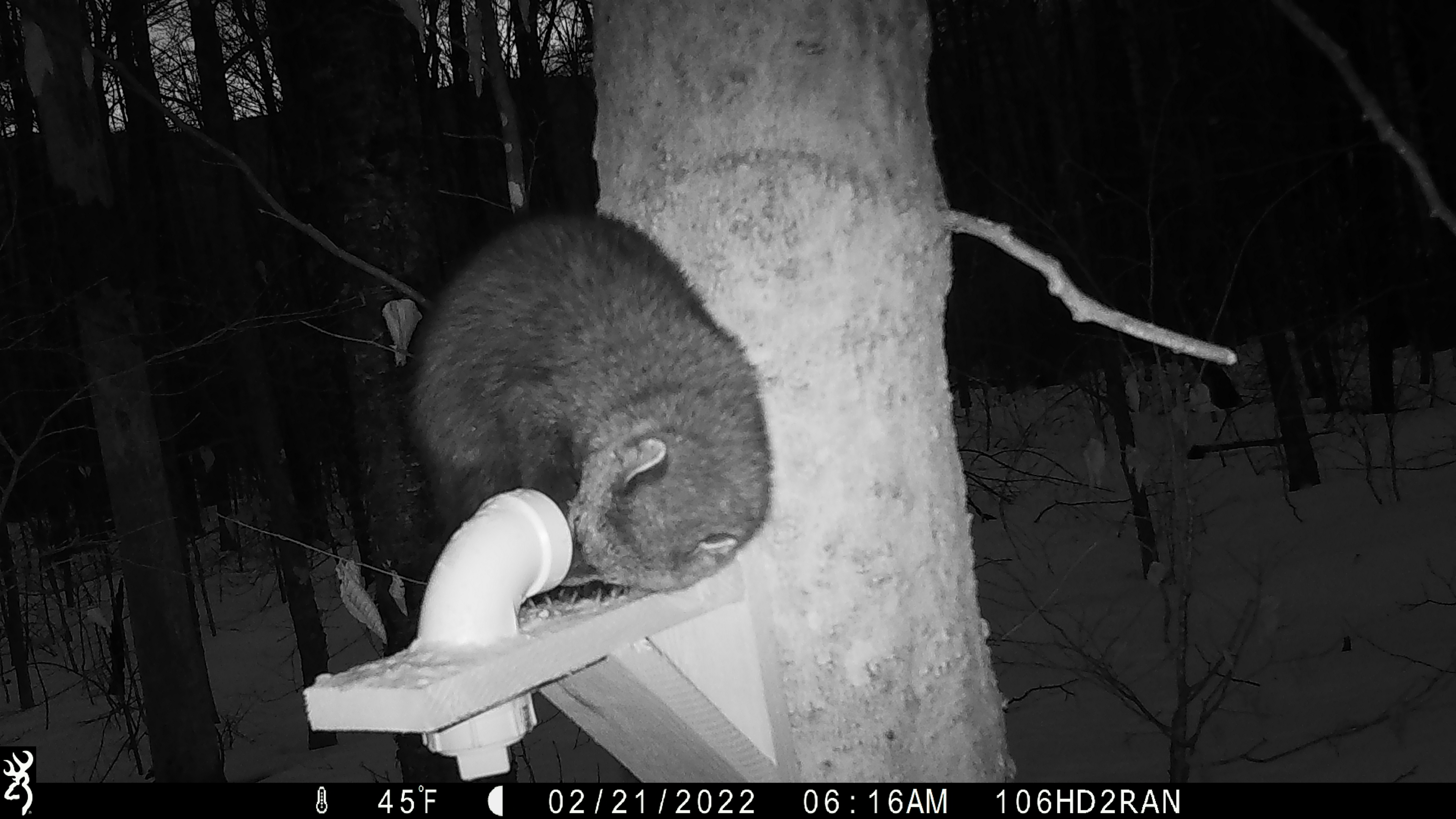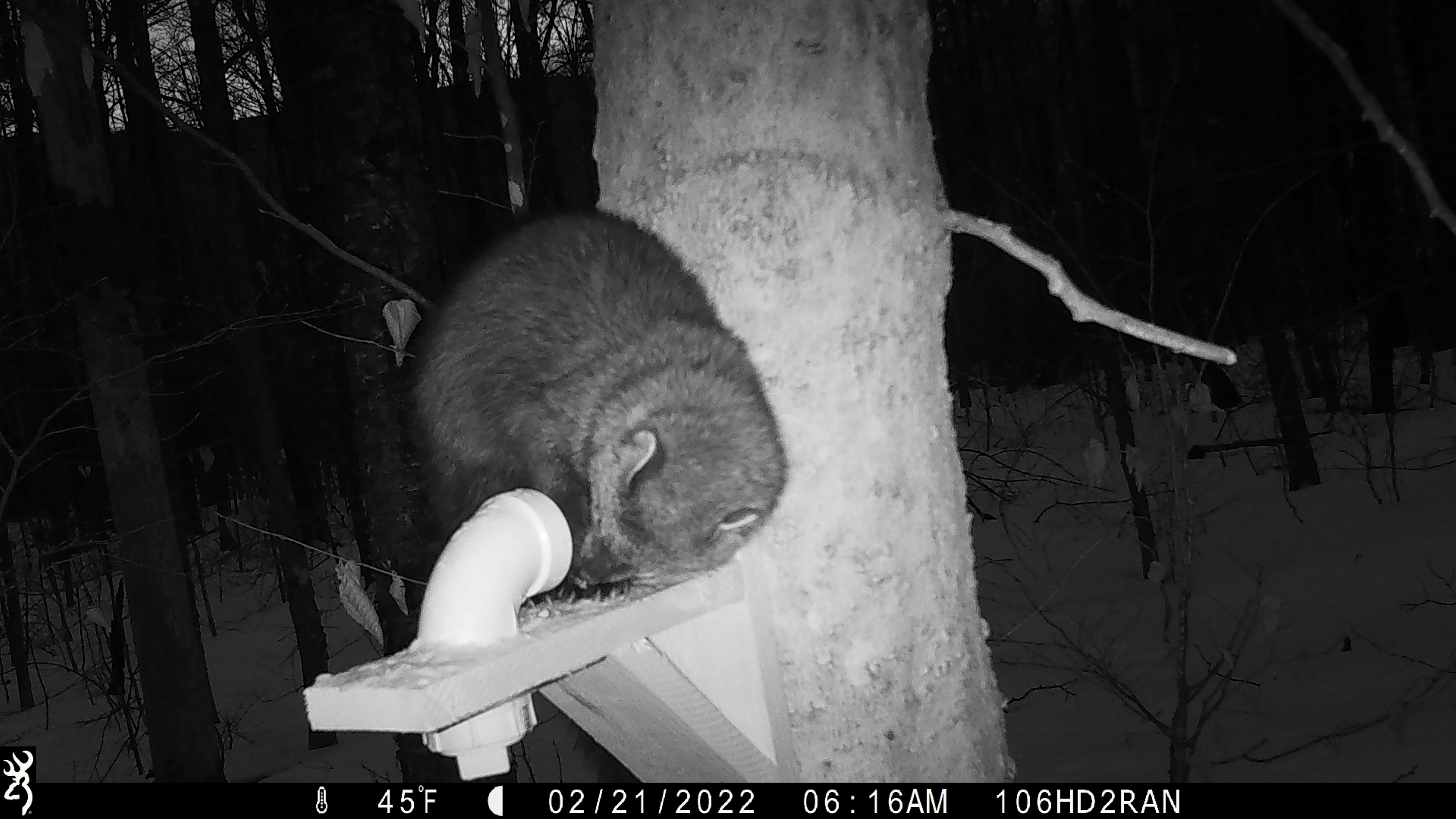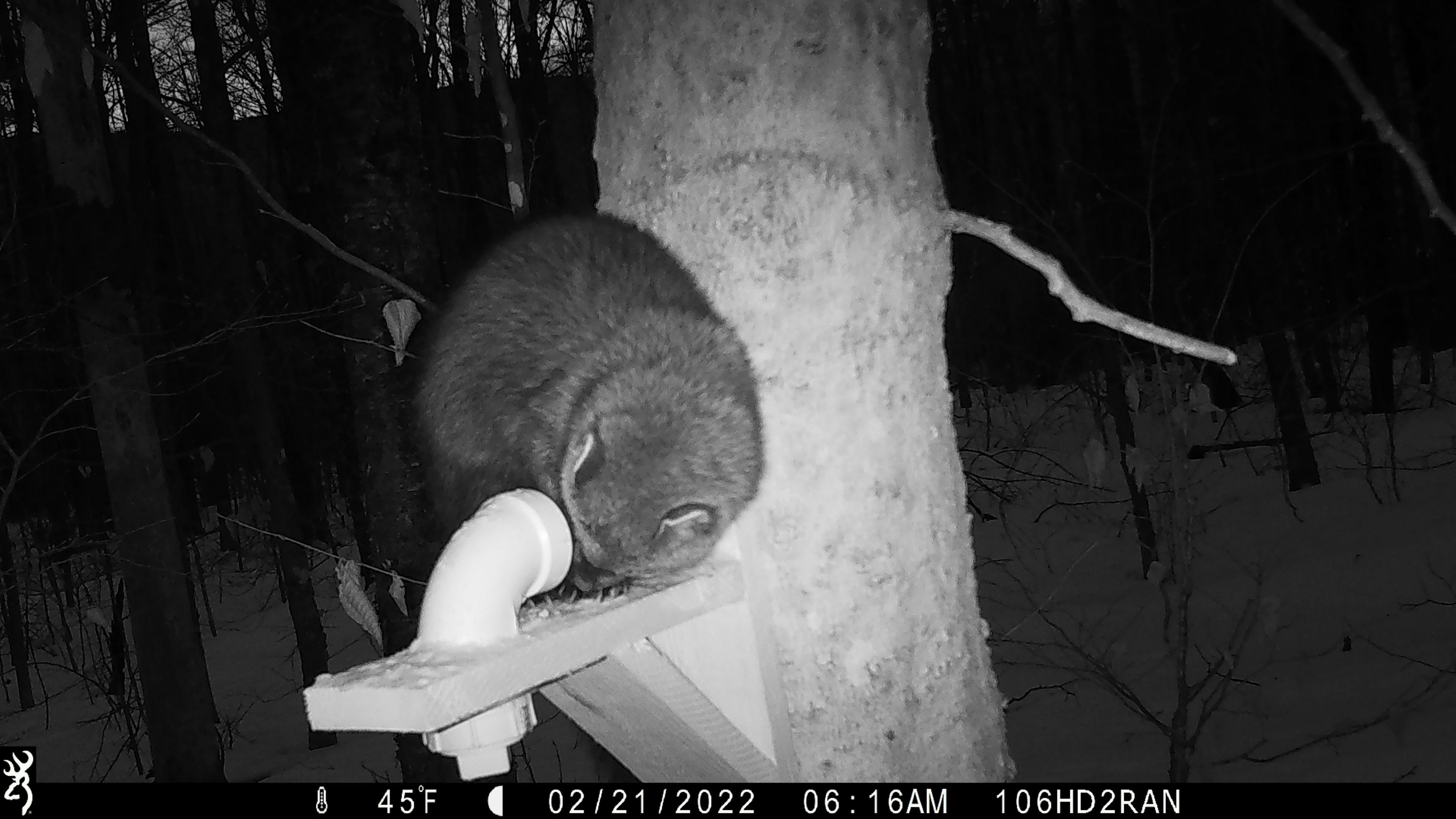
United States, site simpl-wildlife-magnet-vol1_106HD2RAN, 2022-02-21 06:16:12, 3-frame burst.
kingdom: Animalia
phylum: Chordata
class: Mammalia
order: Carnivora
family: Mustelidae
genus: Pekania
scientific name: Pekania pennanti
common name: fisher